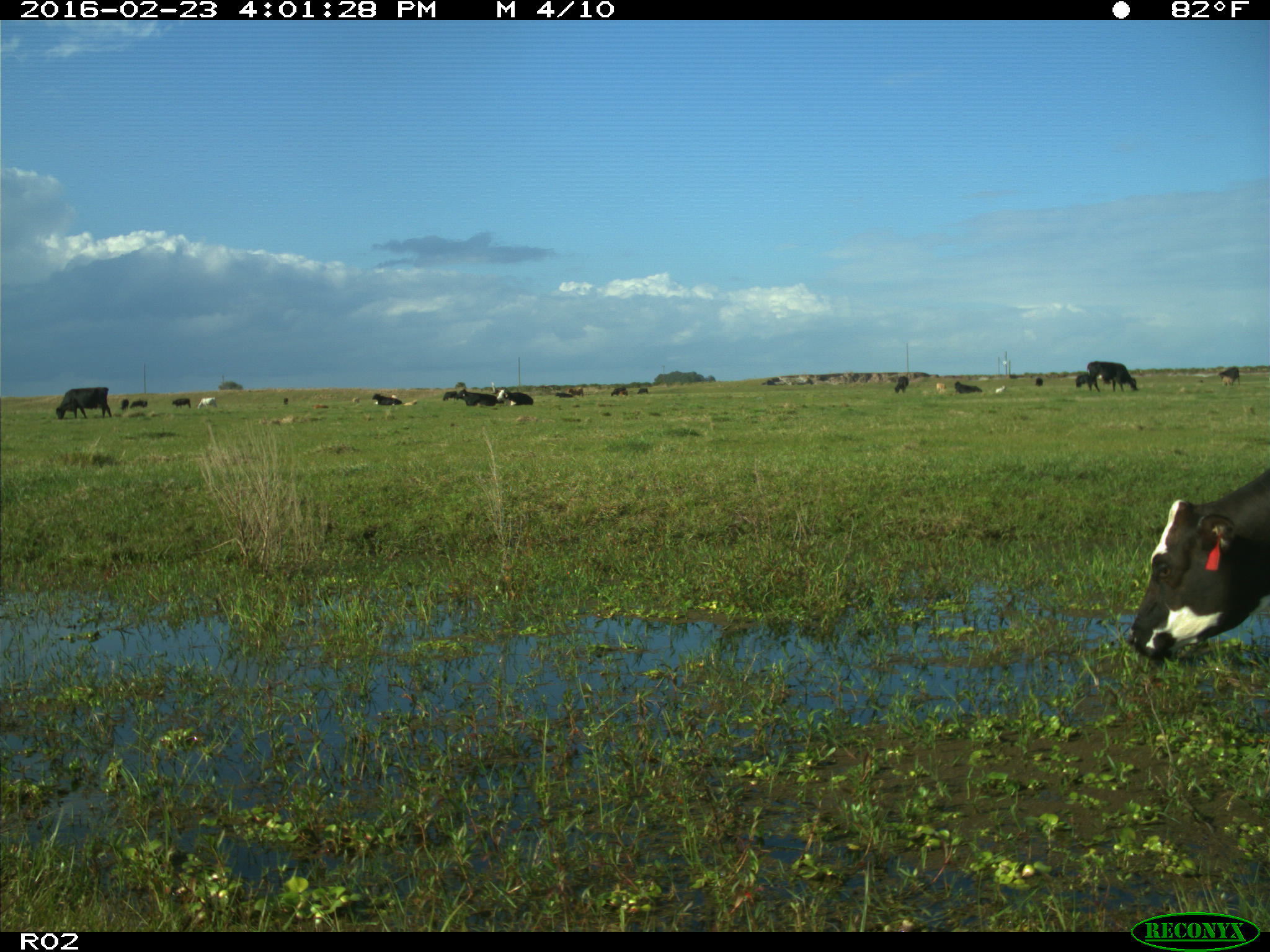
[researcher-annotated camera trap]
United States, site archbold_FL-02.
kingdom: Animalia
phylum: Chordata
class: Mammalia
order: Artiodactyla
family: Bovidae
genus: Bos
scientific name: Bos taurus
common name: domestic cow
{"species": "Bos taurus (domestic cow)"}